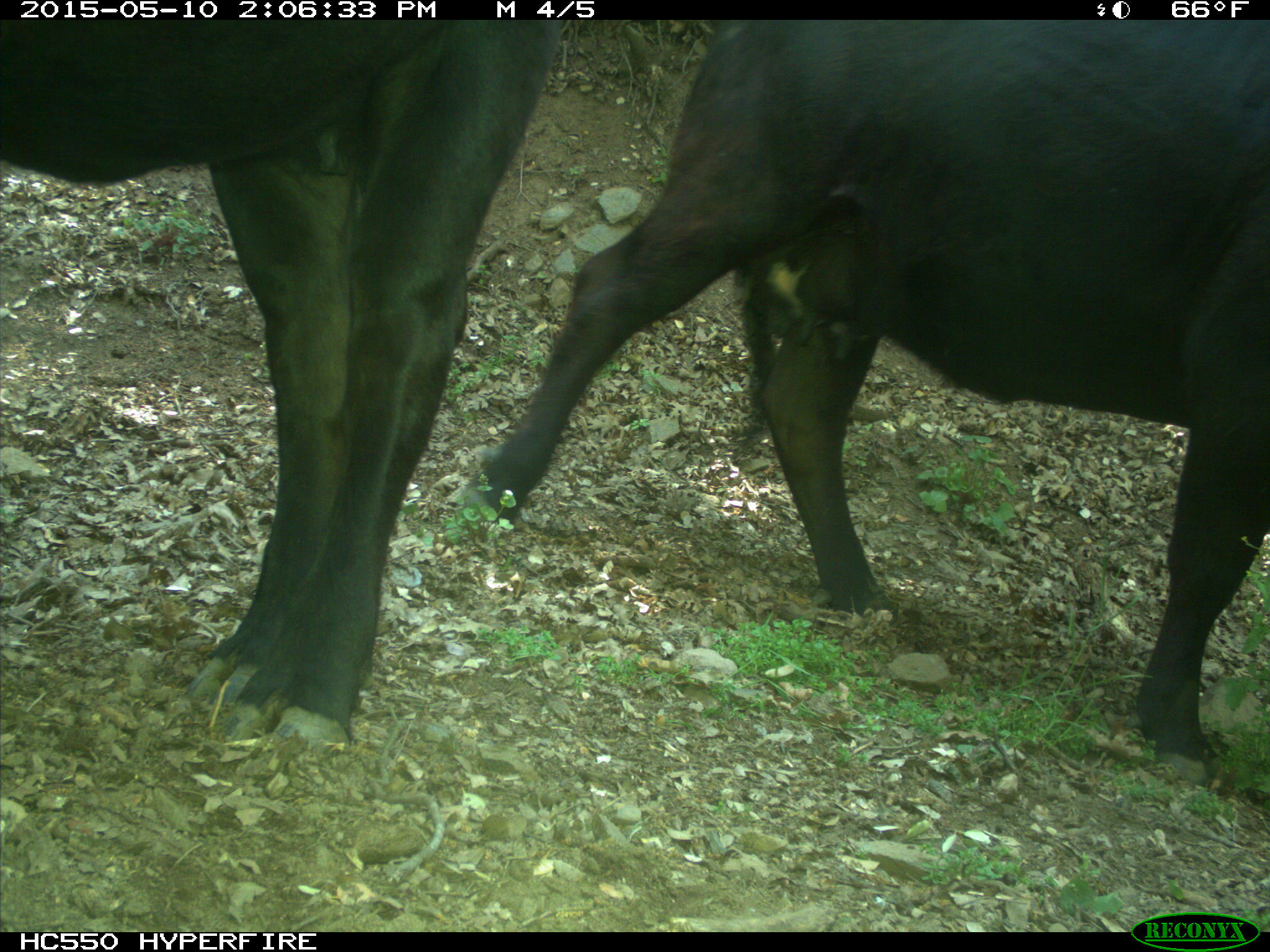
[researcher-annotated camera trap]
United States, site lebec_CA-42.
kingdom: Animalia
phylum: Chordata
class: Mammalia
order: Artiodactyla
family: Bovidae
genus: Bos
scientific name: Bos taurus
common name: domestic cow